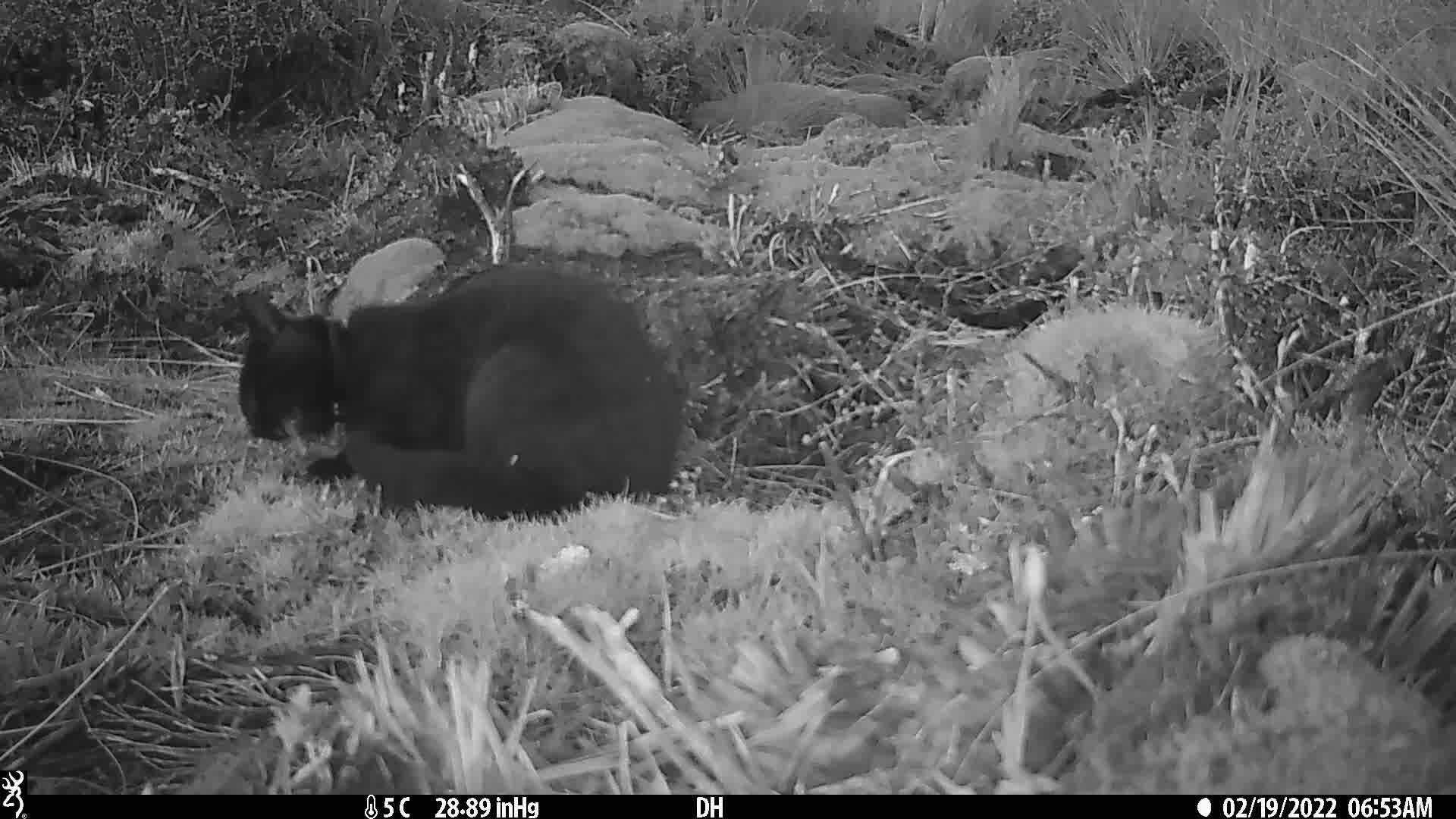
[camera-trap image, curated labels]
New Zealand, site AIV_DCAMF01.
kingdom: Animalia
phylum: Chordata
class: Mammalia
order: Carnivora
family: Felidae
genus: Felis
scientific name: Felis catus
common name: domestic cat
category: cat